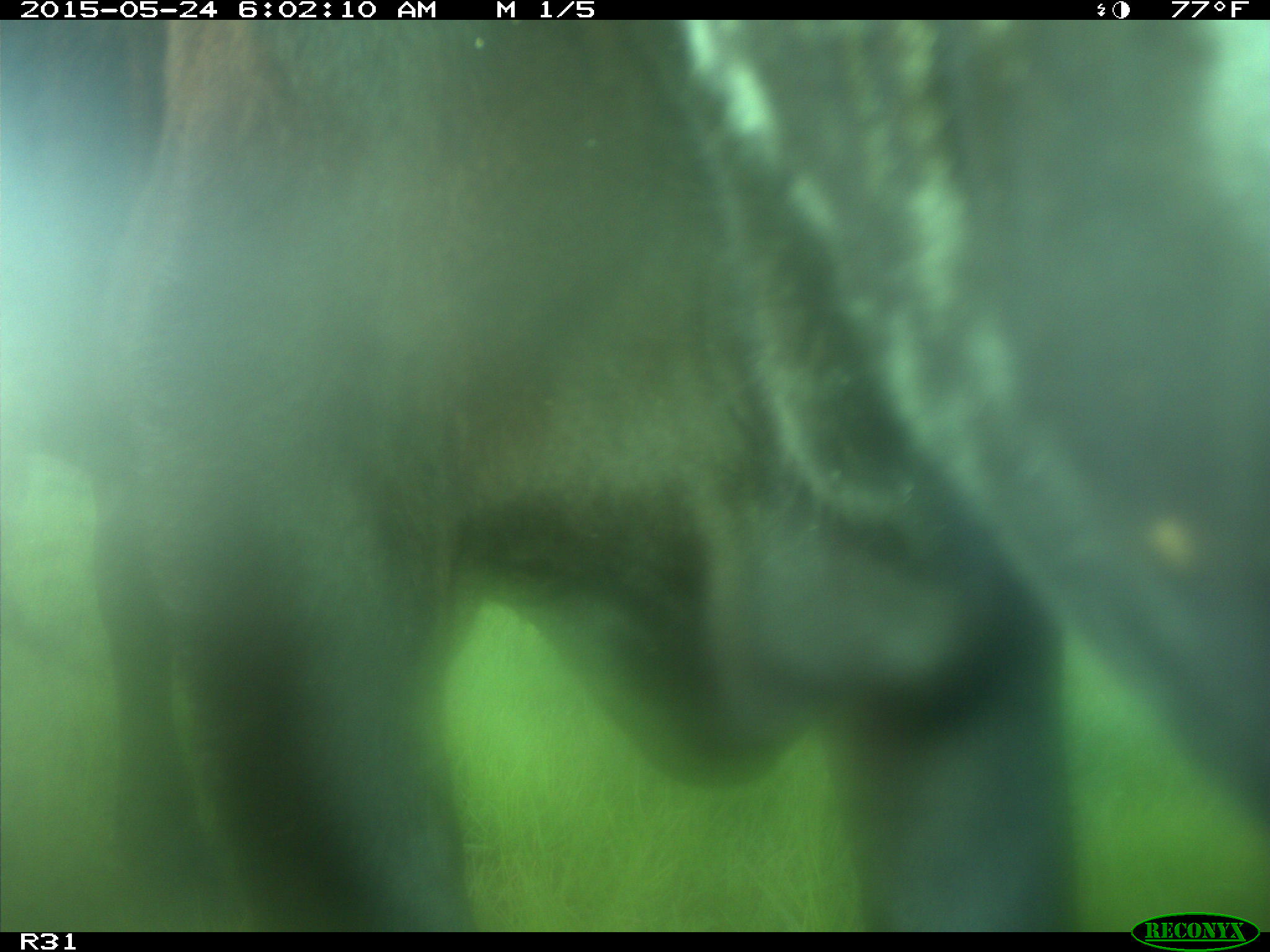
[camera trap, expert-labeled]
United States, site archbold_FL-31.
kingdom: Animalia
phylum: Chordata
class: Mammalia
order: Artiodactyla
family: Bovidae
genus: Bos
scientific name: Bos taurus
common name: domestic cow